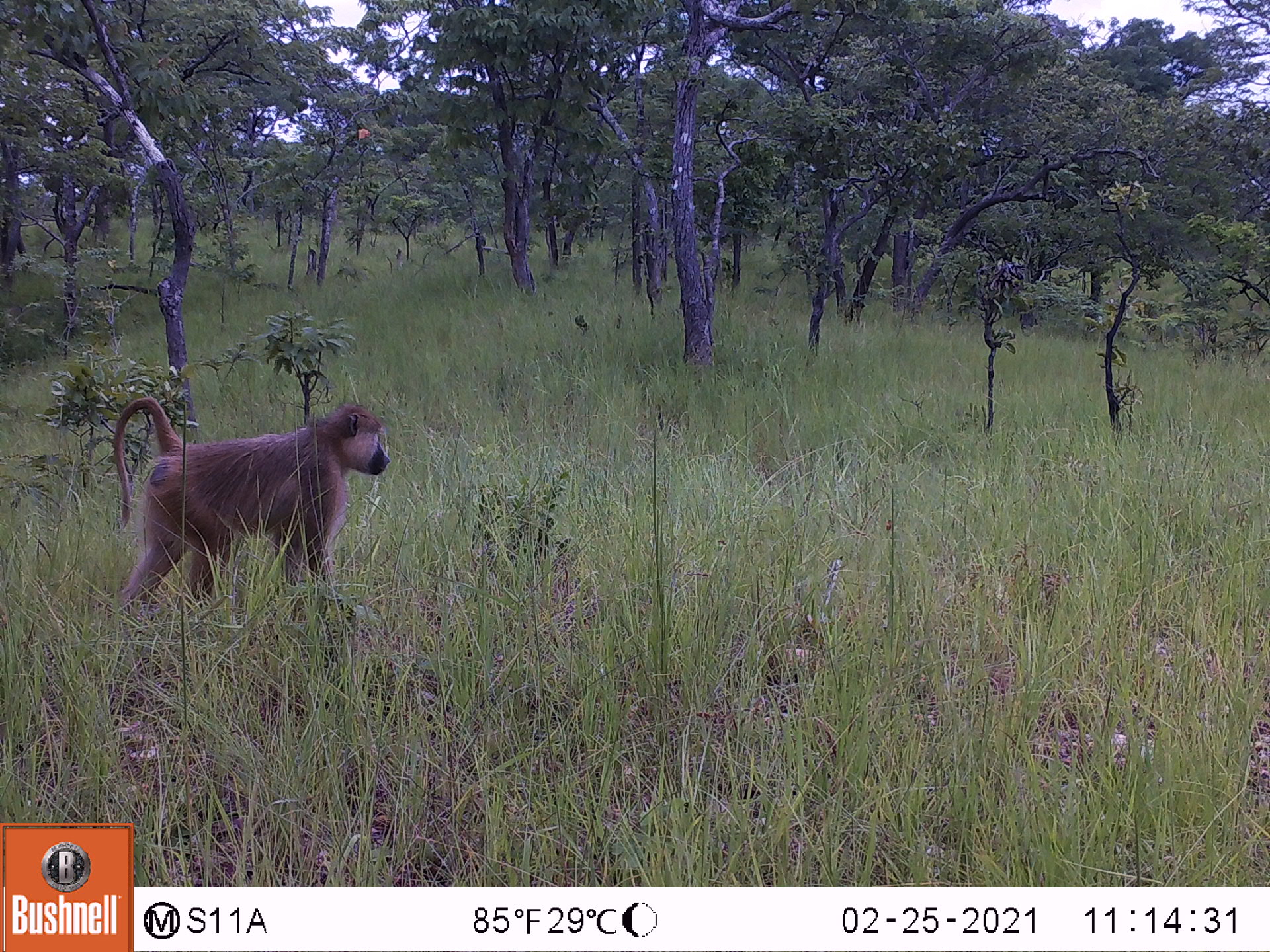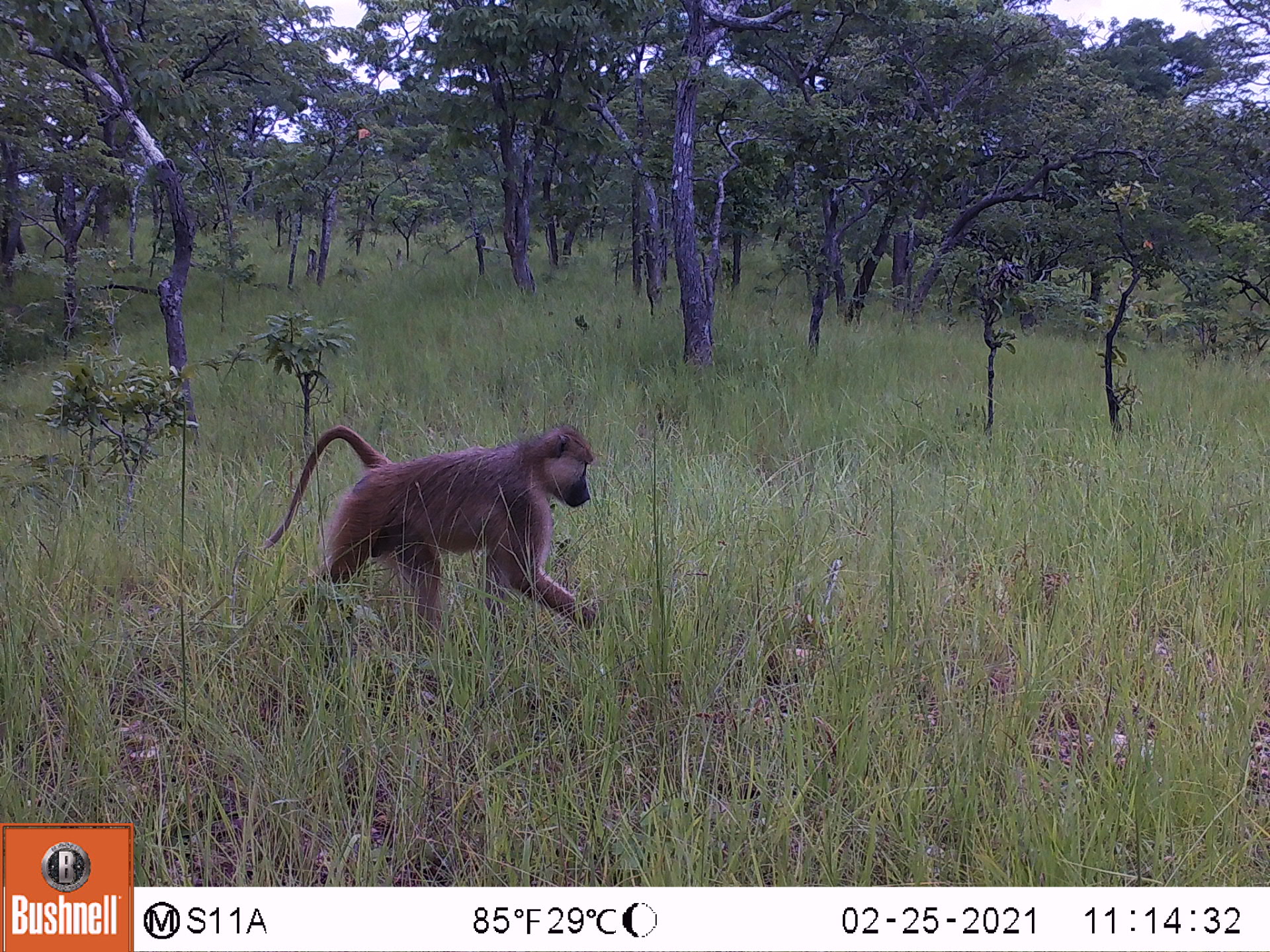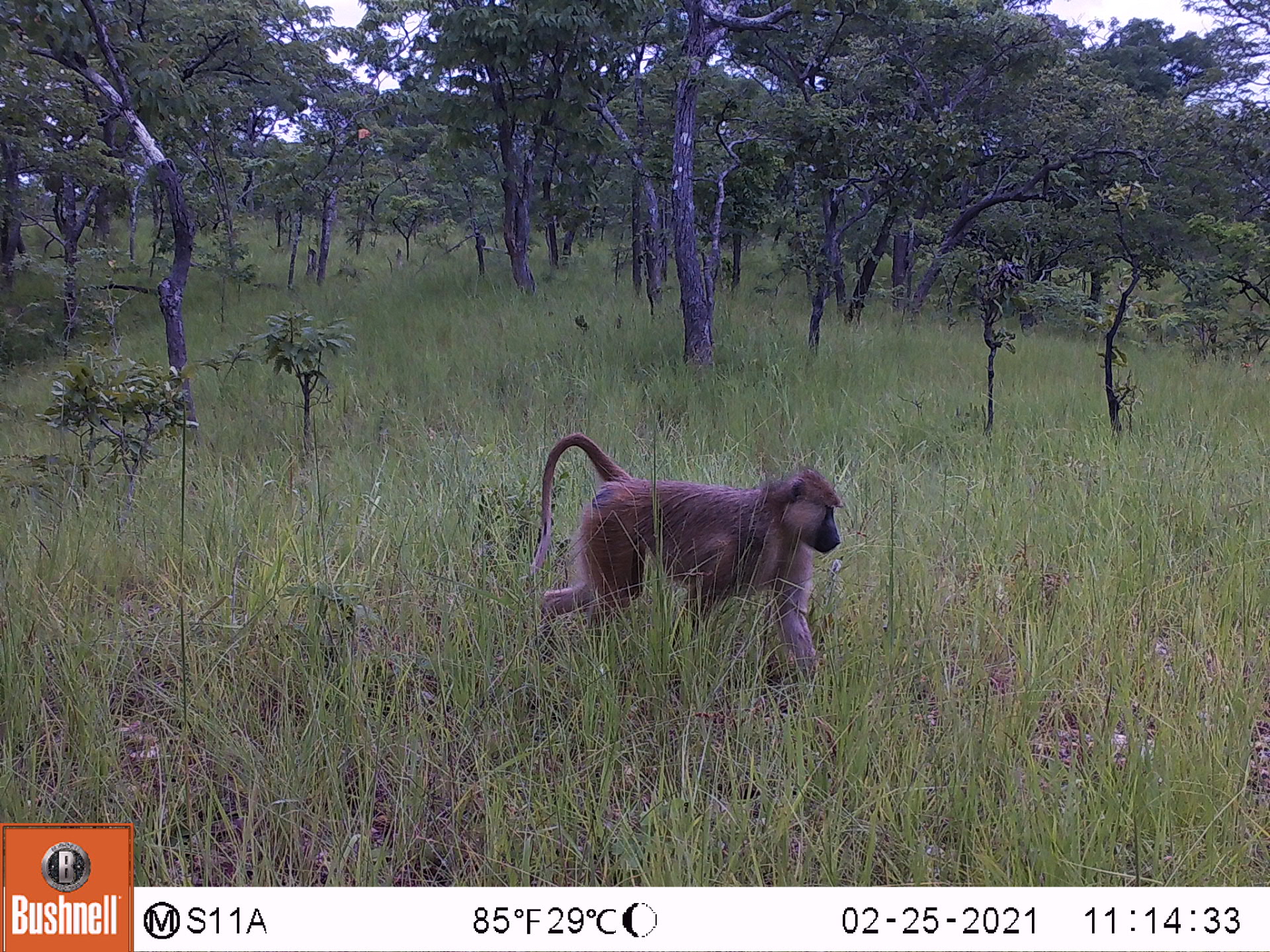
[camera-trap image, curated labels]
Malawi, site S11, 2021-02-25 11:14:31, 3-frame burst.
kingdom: Animalia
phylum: Chordata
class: Mammalia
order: Primates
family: Cercopithecidae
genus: Papio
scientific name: Papio cynocephalus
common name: yellow baboon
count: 1